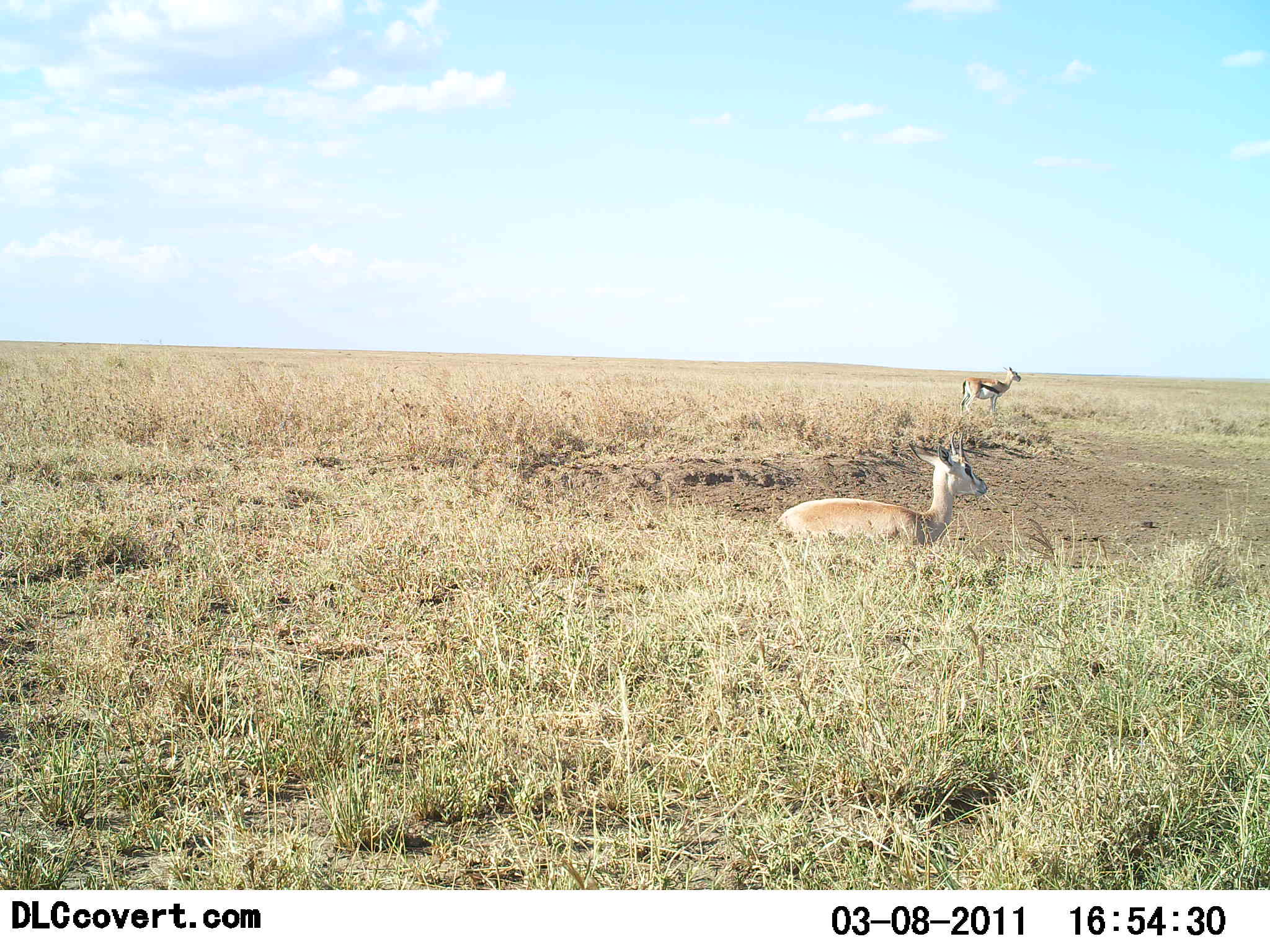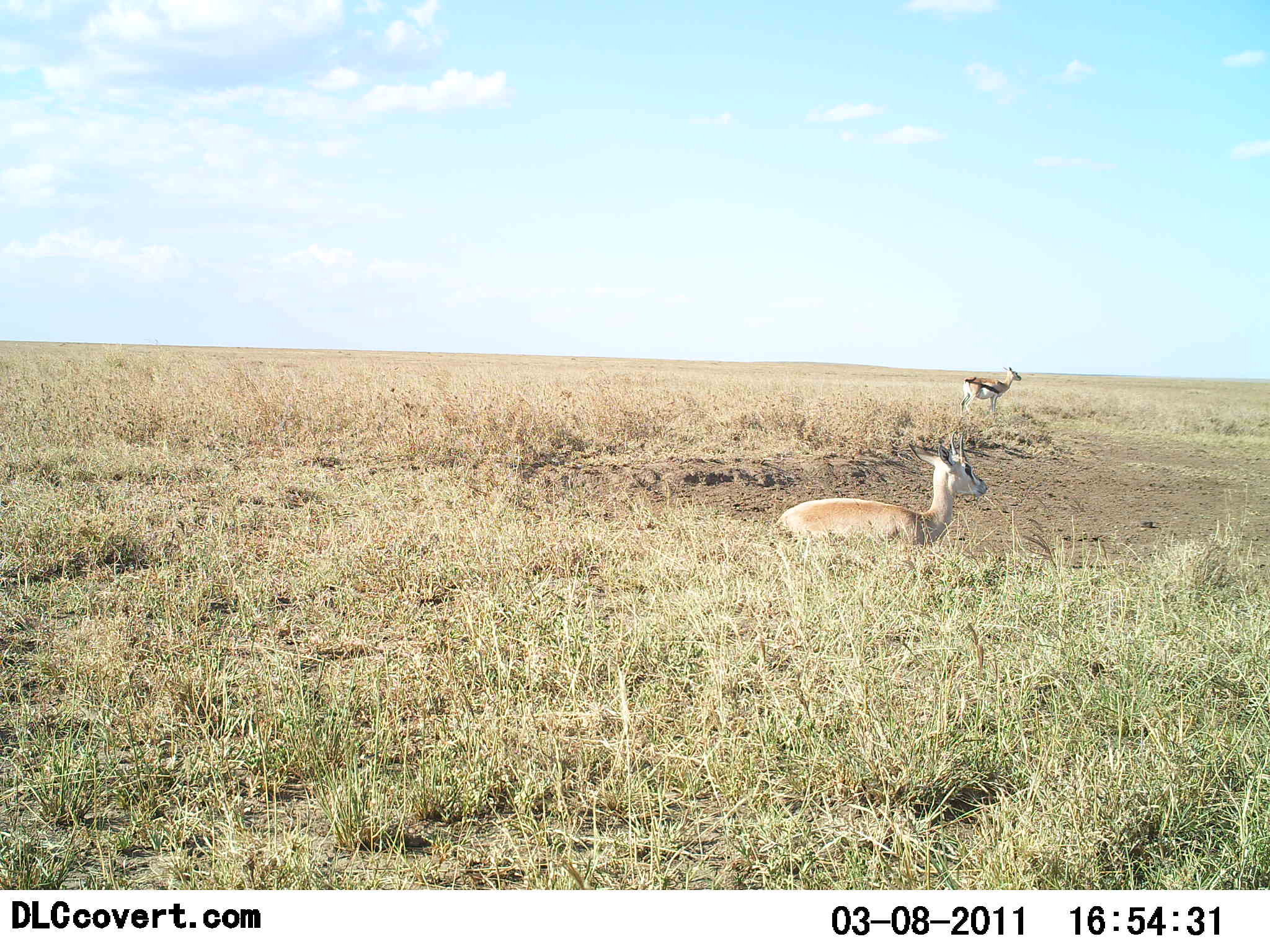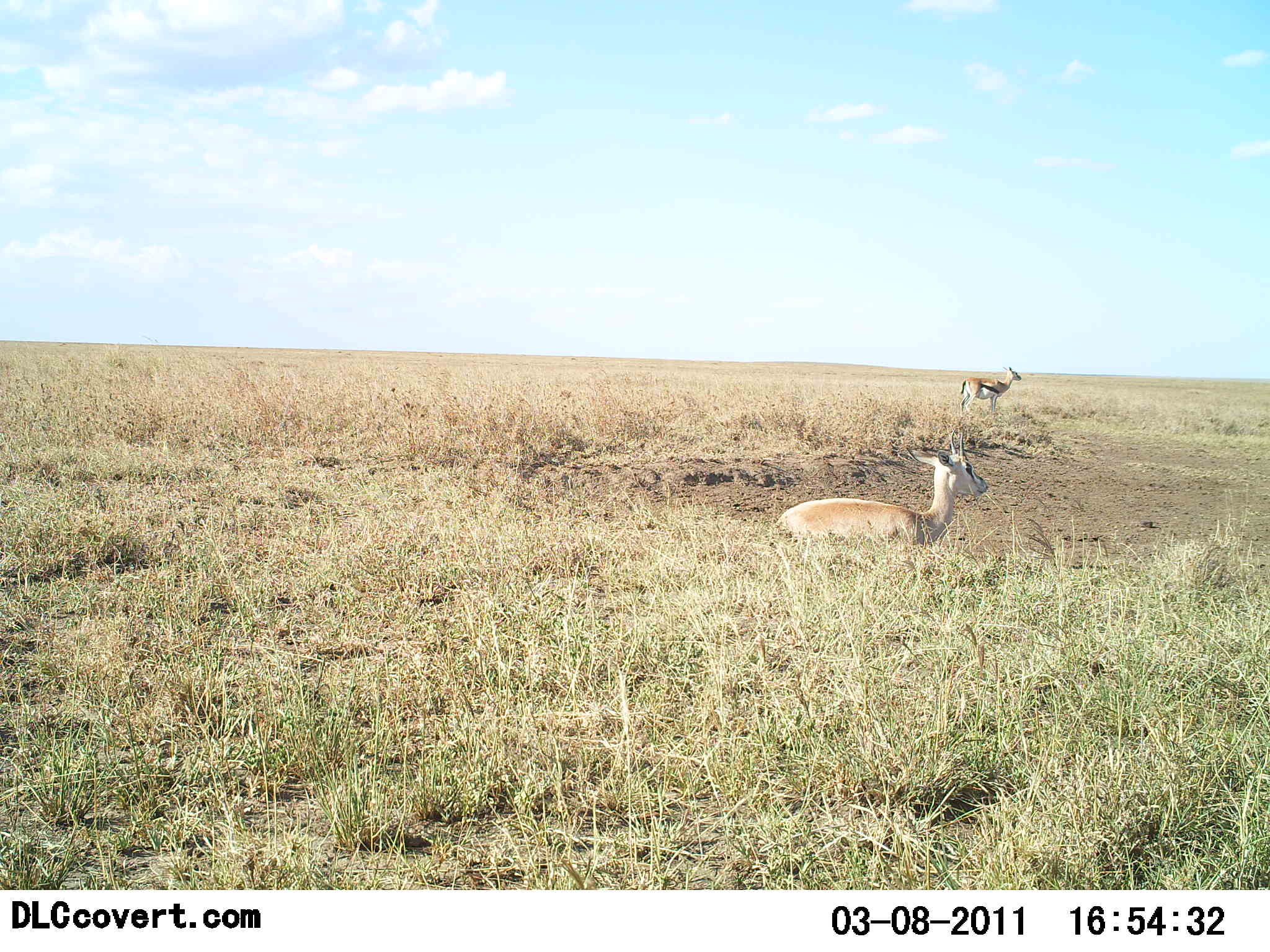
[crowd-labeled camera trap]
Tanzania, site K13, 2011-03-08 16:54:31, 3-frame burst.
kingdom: Animalia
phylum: Chordata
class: Mammalia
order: Artiodactyla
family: Bovidae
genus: Eudorcas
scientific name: Eudorcas thomsonii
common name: thomson's gazelle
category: gazellethomsons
Gazellethomsons (thomson's gazelle) (Eudorcas thomsonii), count 2. Behavior (volunteer vote fractions): standing 80%, resting 90%, moving 0%, interacting 0%. Young present (vote fraction): 20%. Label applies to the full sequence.